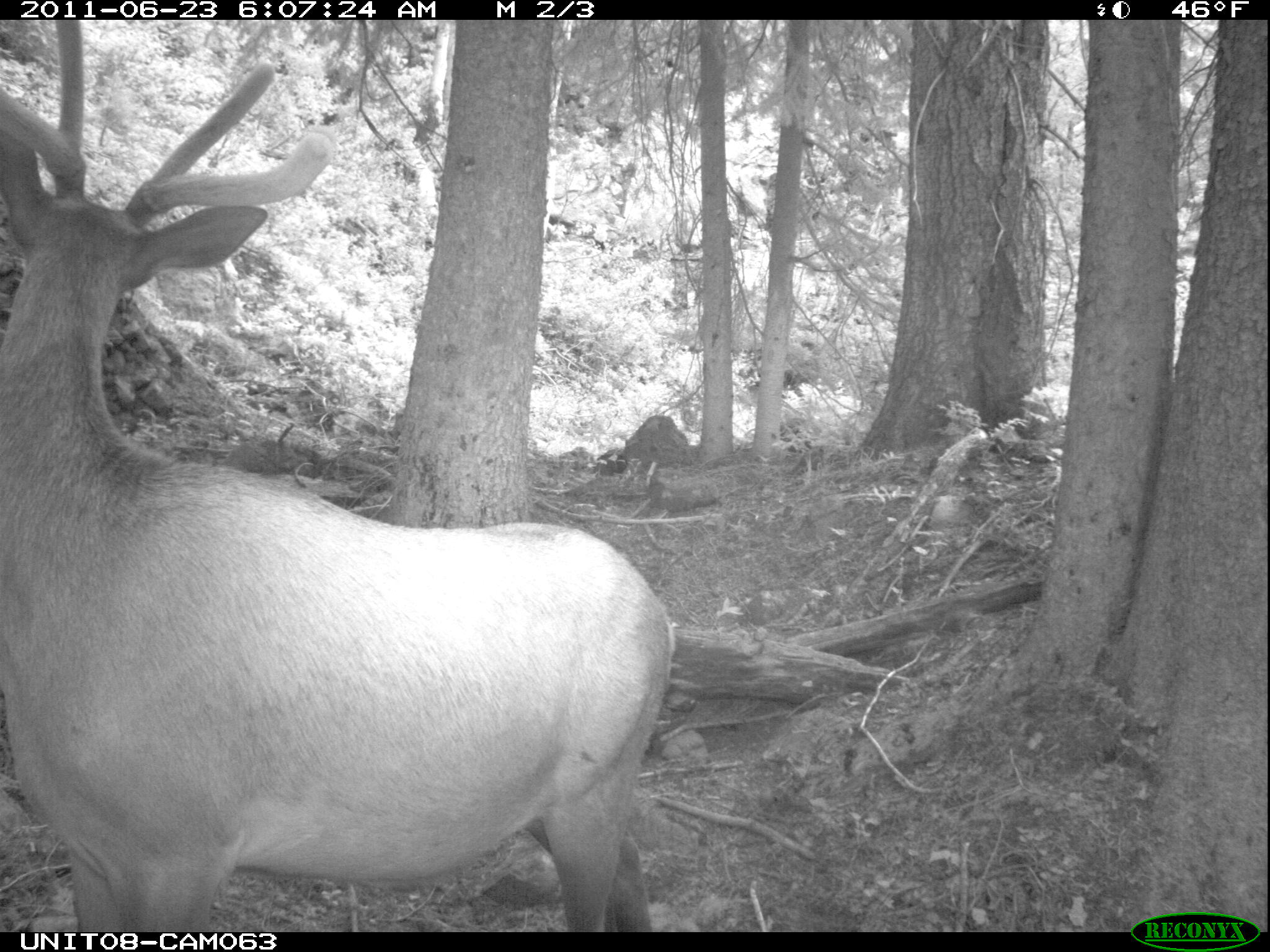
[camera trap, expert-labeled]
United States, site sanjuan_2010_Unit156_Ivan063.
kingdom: Animalia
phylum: Chordata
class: Mammalia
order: Artiodactyla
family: Cervidae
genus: Cervus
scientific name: Cervus elaphus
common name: red deer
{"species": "Cervus elaphus (red deer)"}